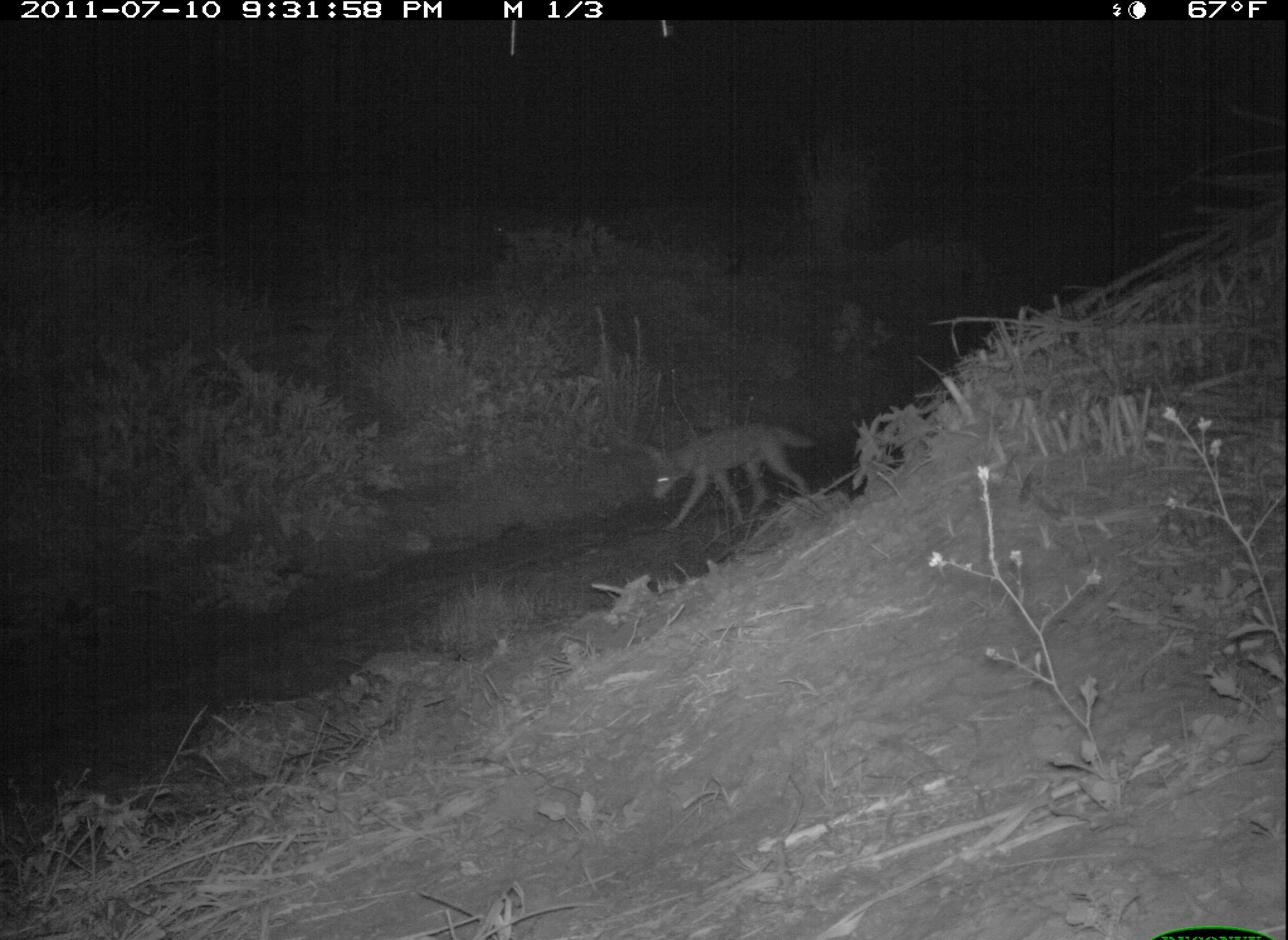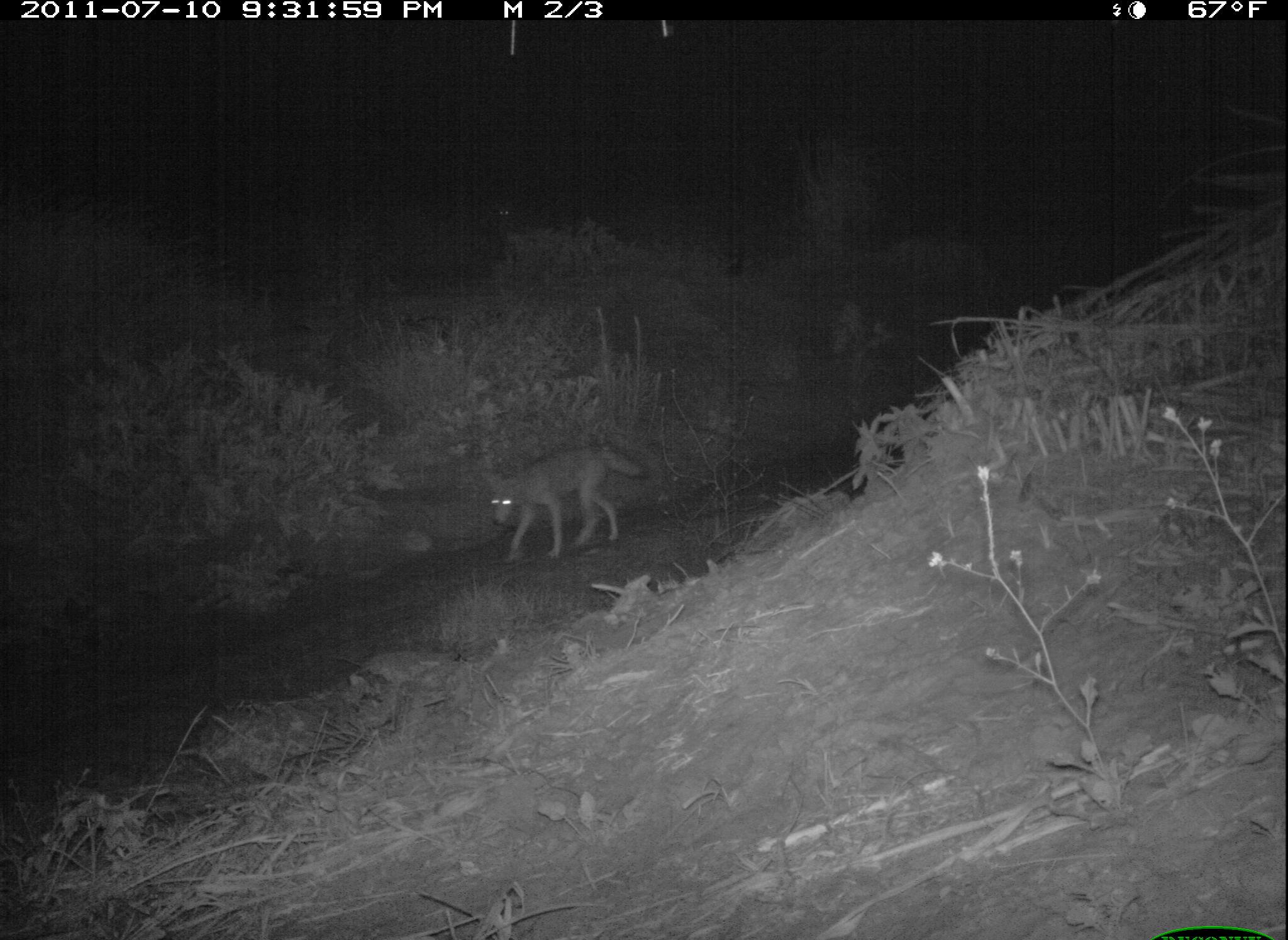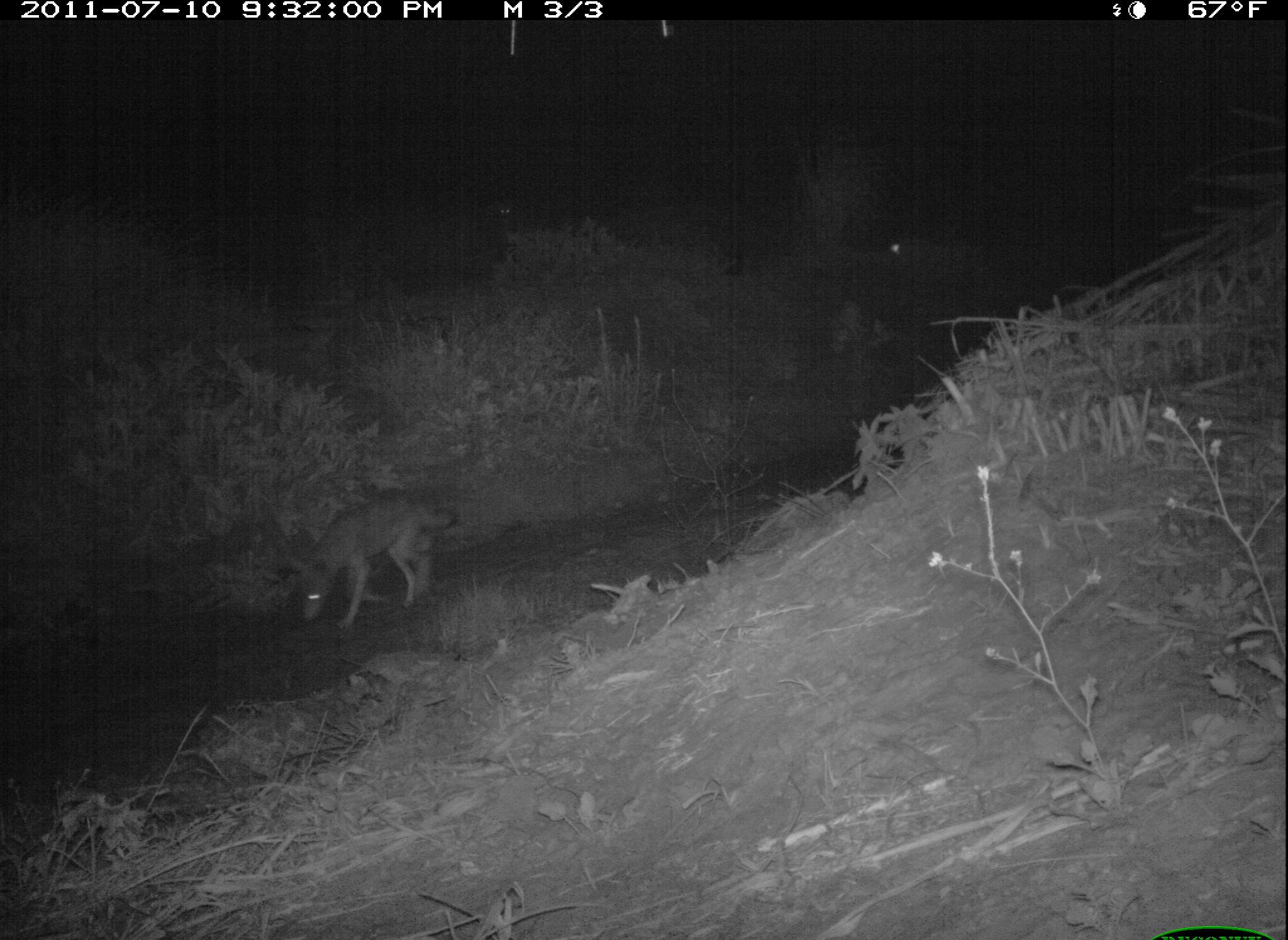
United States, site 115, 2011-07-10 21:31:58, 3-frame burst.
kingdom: Animalia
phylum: Chordata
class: Mammalia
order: Carnivora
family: Canidae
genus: Canis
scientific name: Canis latrans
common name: coyote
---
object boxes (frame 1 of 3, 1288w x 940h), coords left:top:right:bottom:
coyote: 623:398:844:540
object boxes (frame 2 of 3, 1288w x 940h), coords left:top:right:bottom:
coyote: 477:433:658:567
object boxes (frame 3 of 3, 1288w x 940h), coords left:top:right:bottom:
coyote: 262:478:478:641